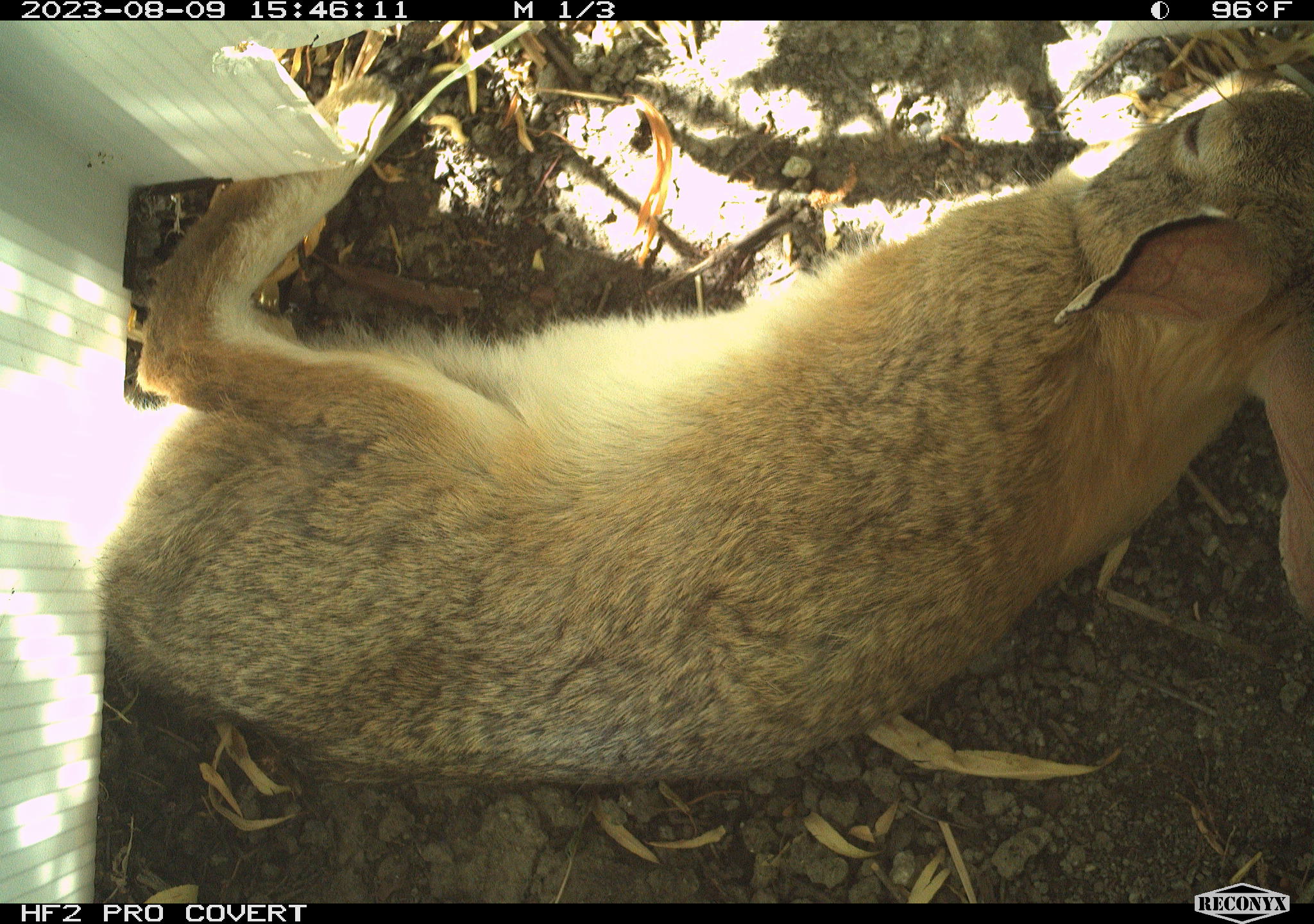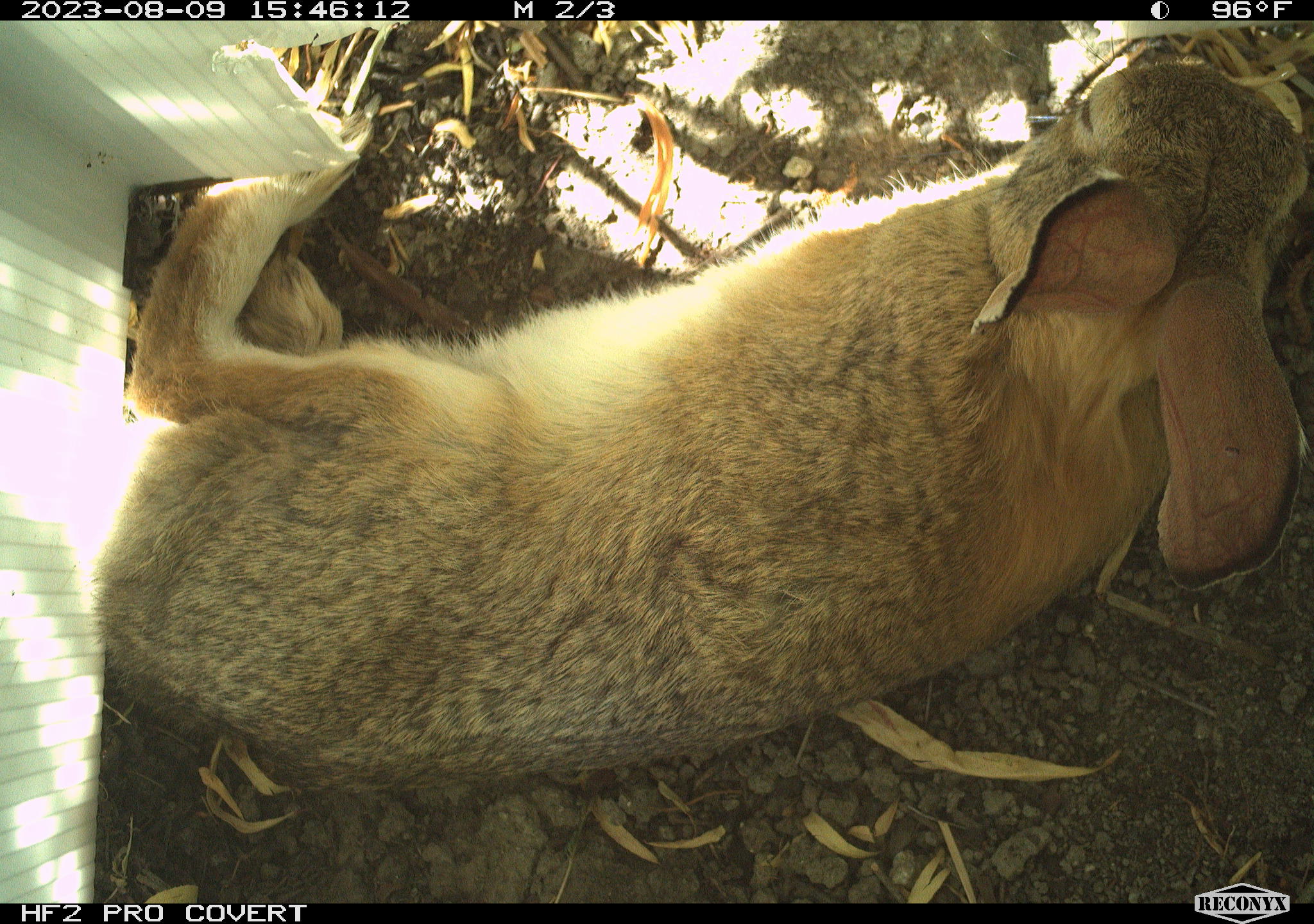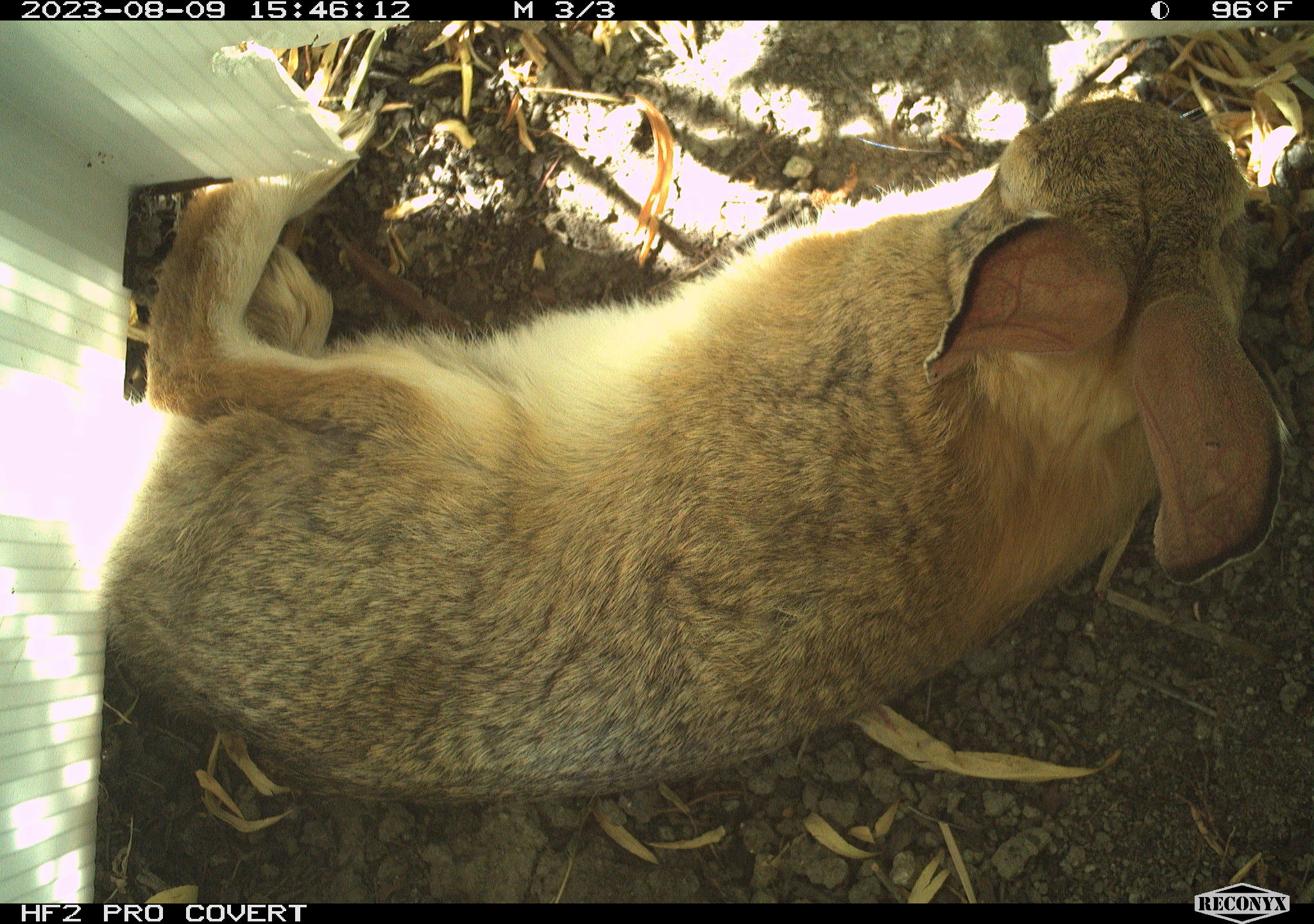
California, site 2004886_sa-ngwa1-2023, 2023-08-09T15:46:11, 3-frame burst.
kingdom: Animalia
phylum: Chordata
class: Mammalia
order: Lagomorpha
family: Leporidae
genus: Sylvilagus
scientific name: Sylvilagus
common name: cottontail rabbits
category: sylvilagus species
Sylvilagus species (cottontail rabbits) (Sylvilagus).